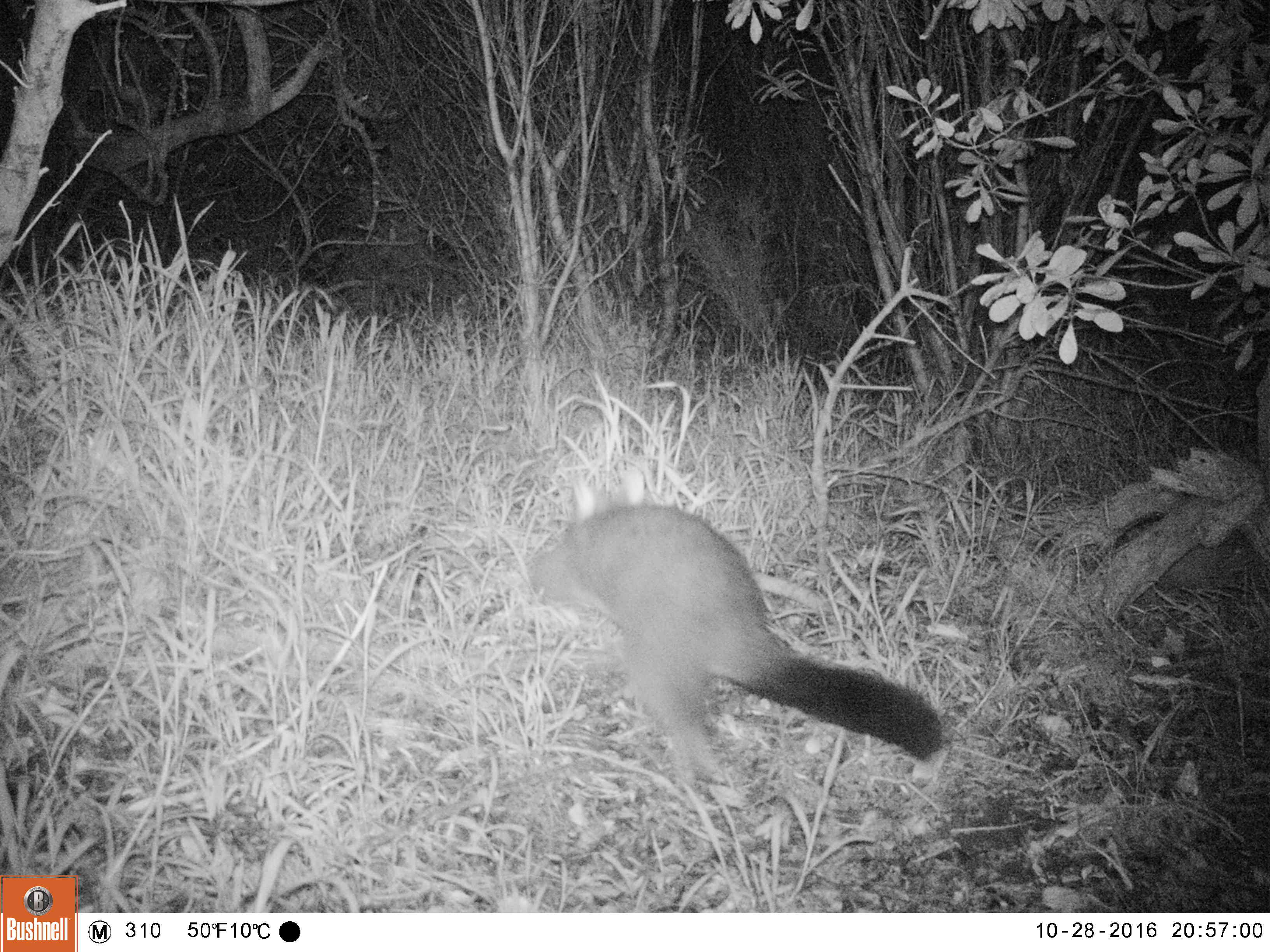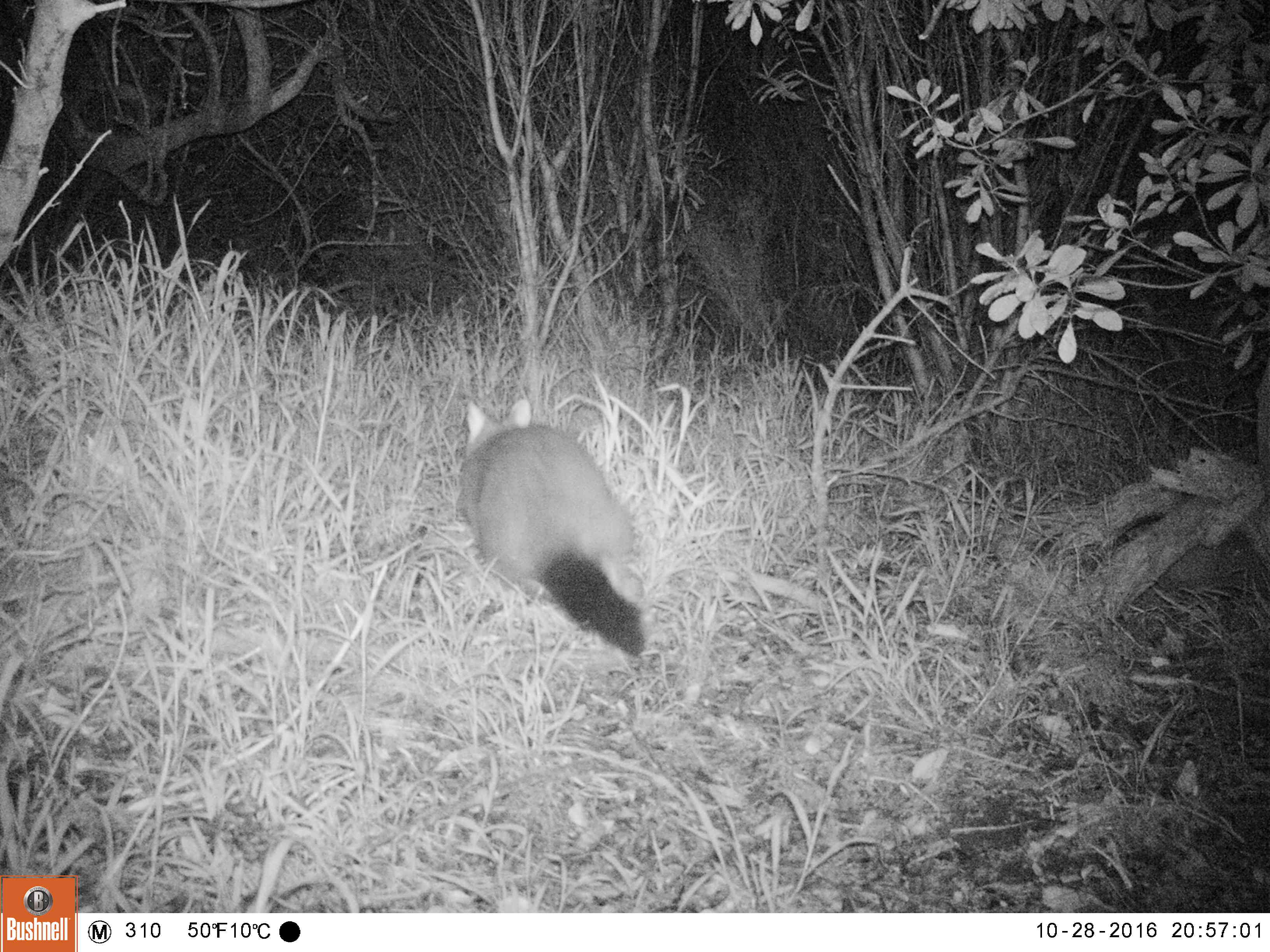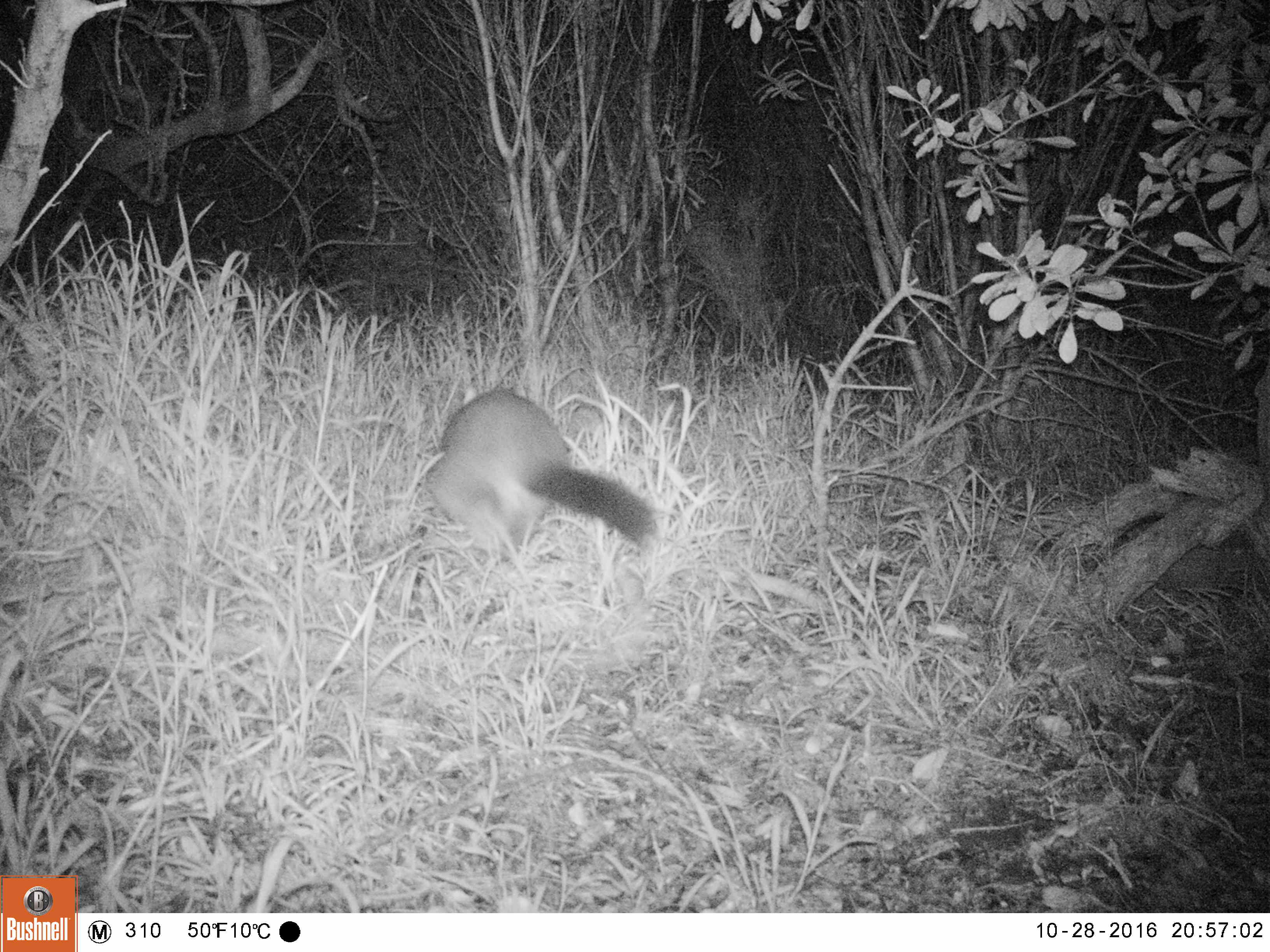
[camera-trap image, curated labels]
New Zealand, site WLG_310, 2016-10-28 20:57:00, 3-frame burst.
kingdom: Animalia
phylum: Chordata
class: Mammalia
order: Diprotodontia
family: Phalangeridae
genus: Trichosurus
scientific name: Trichosurus vulpecula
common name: common brushtail possum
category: possum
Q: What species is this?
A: Possum (common brushtail possum) (Trichosurus vulpecula).